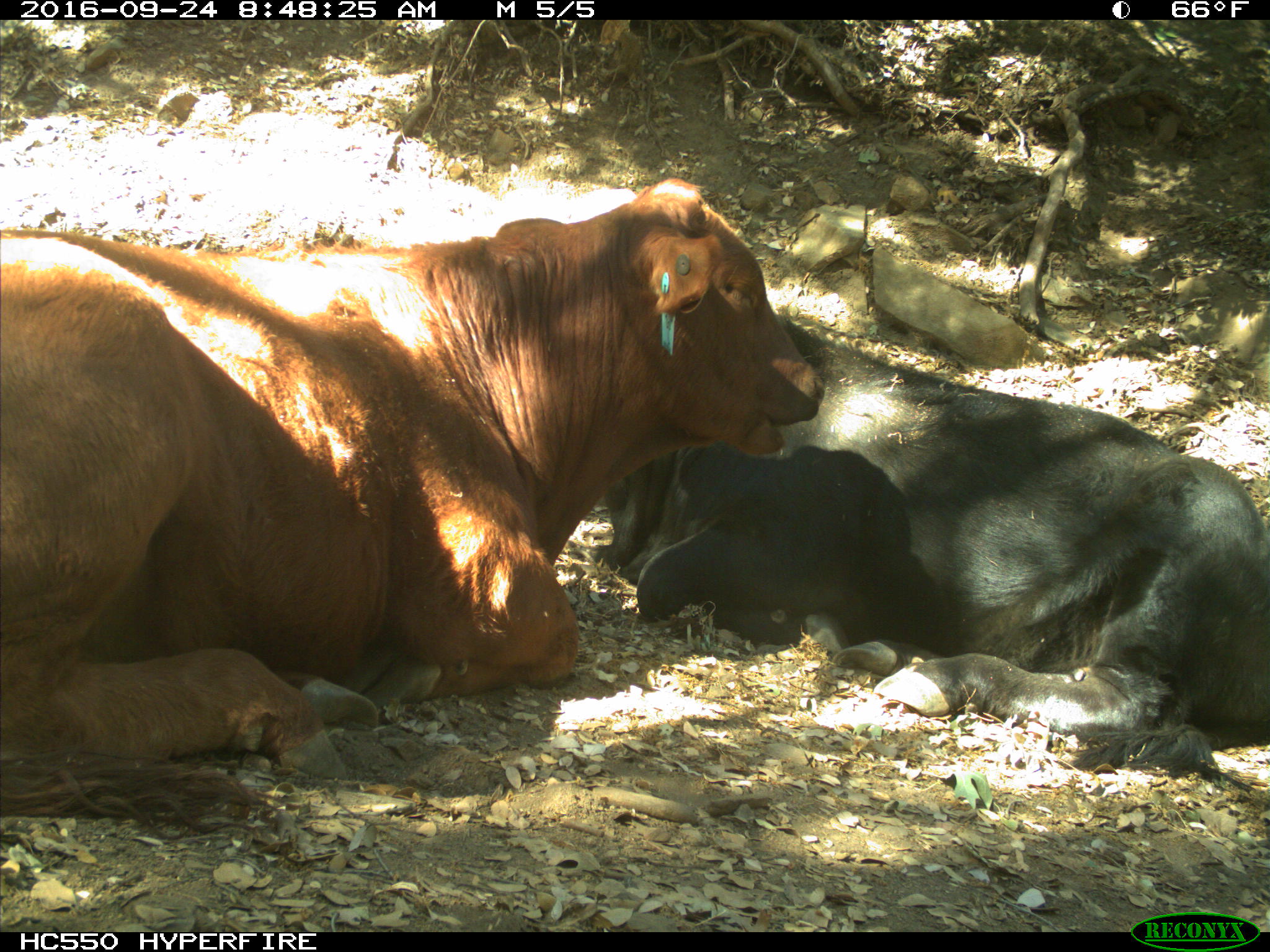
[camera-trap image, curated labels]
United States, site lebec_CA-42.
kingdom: Animalia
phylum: Chordata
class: Mammalia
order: Artiodactyla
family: Bovidae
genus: Bos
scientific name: Bos taurus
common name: domestic cow